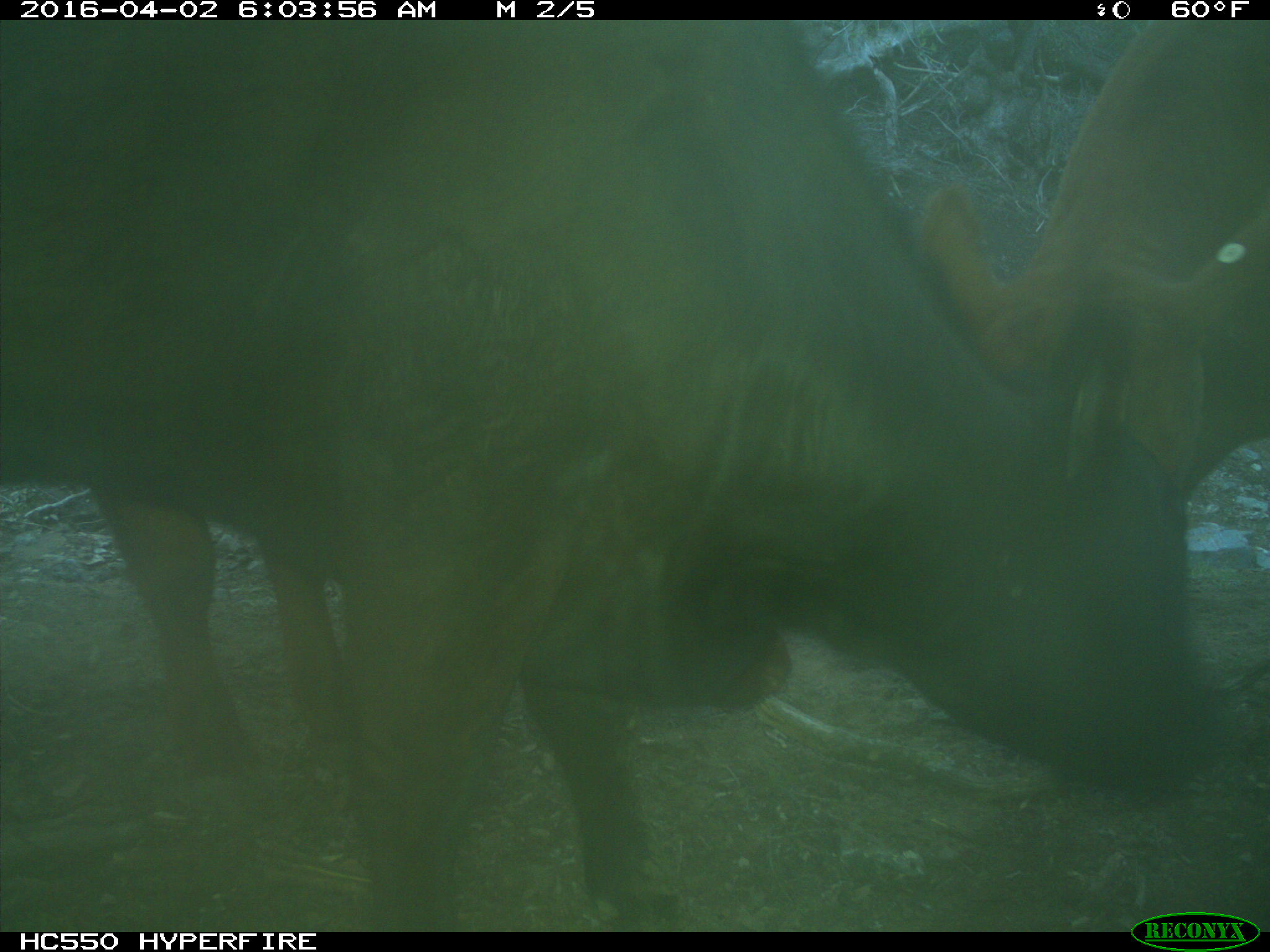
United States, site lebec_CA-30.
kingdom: Animalia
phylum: Chordata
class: Mammalia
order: Artiodactyla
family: Bovidae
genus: Bos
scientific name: Bos taurus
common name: domestic cow